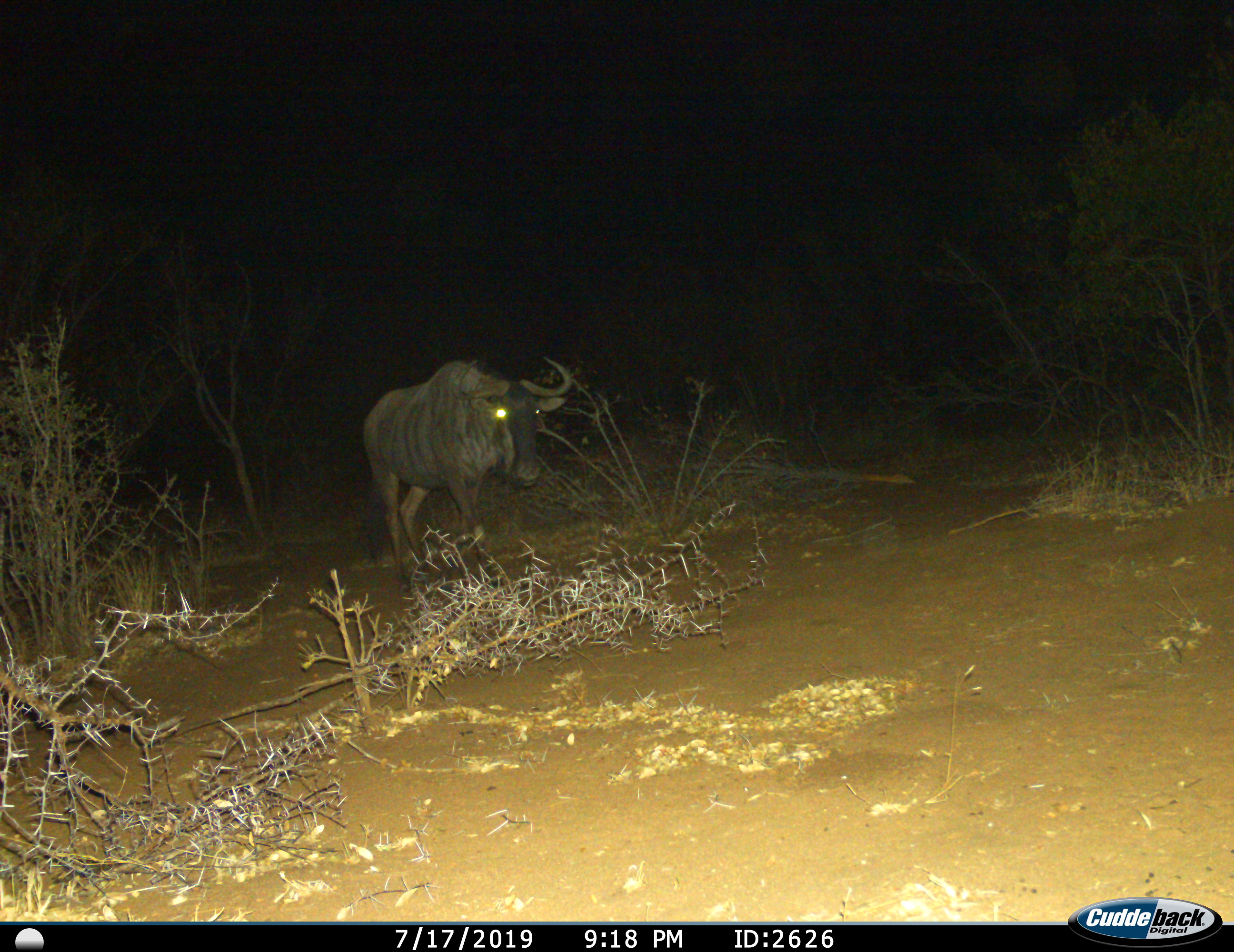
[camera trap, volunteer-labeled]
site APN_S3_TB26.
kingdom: Animalia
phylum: Chordata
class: Mammalia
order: Artiodactyla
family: Bovidae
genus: Connochaetes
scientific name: Connochaetes taurinus taurinus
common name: blue wildebeest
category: wildebeestblue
Wildebeestblue (blue wildebeest) (Connochaetes taurinus taurinus), count 1. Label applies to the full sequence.